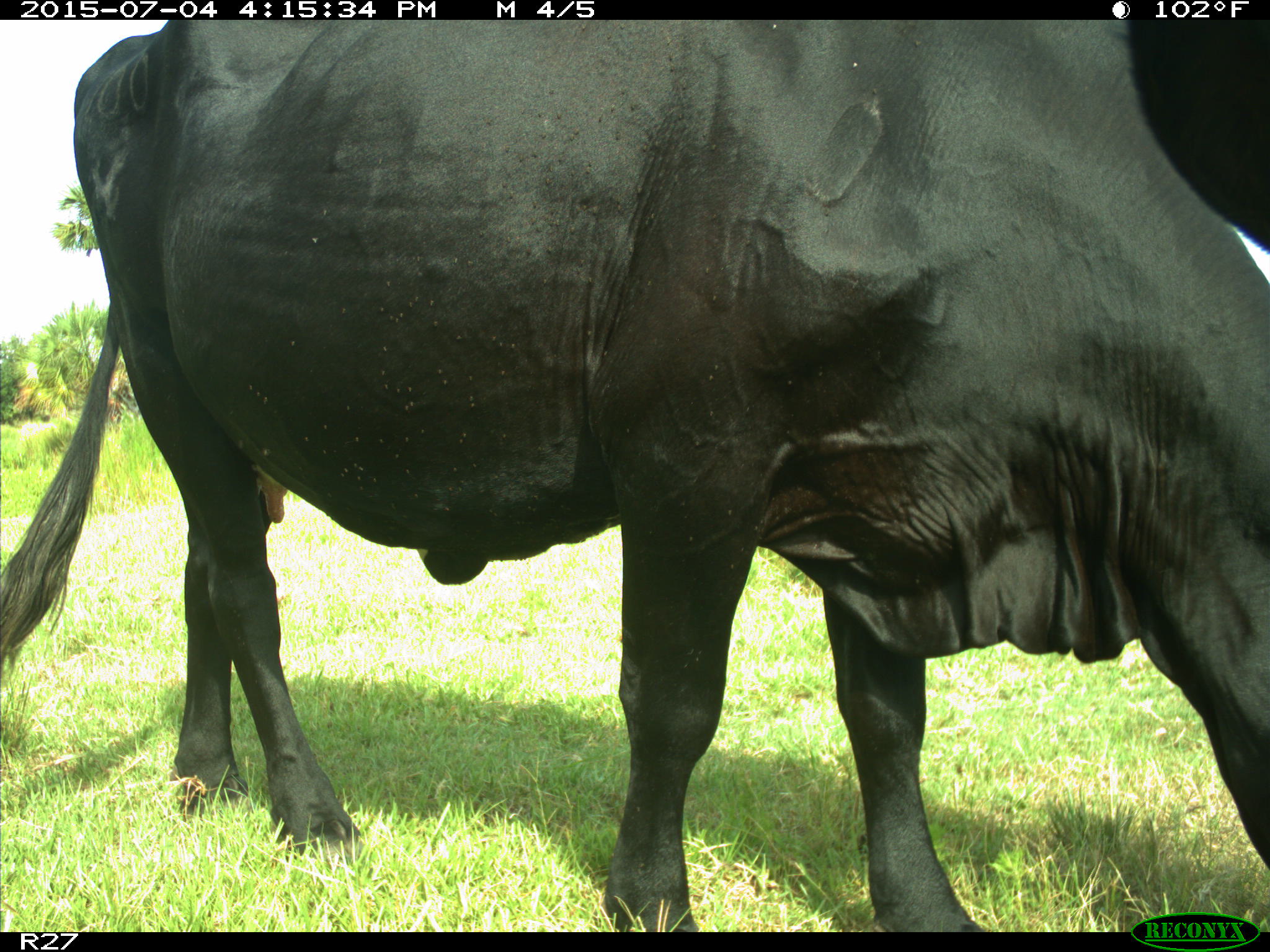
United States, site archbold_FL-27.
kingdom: Animalia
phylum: Chordata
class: Mammalia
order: Artiodactyla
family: Bovidae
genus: Bos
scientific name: Bos taurus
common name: domestic cow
Bos taurus (domestic cow).